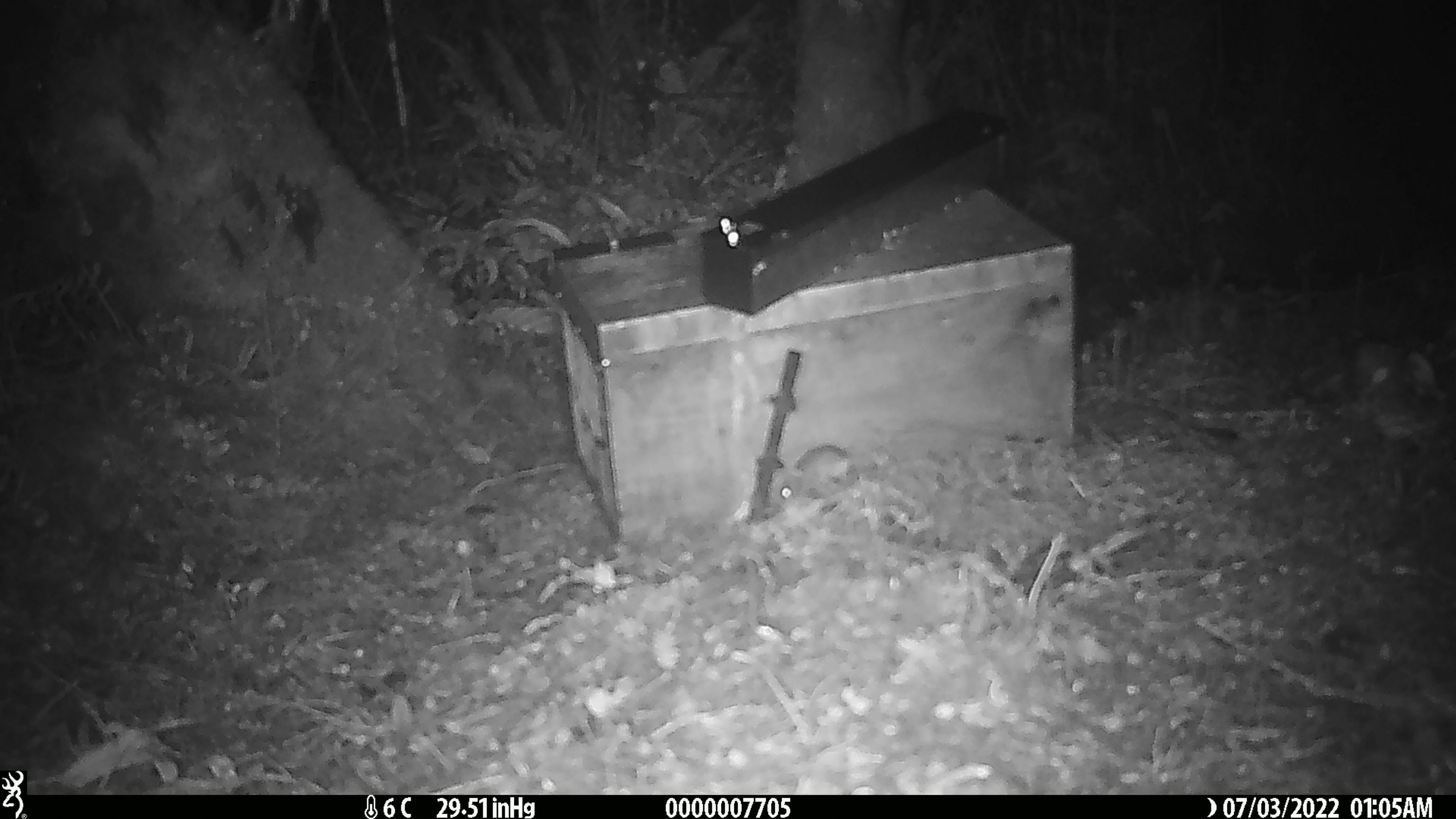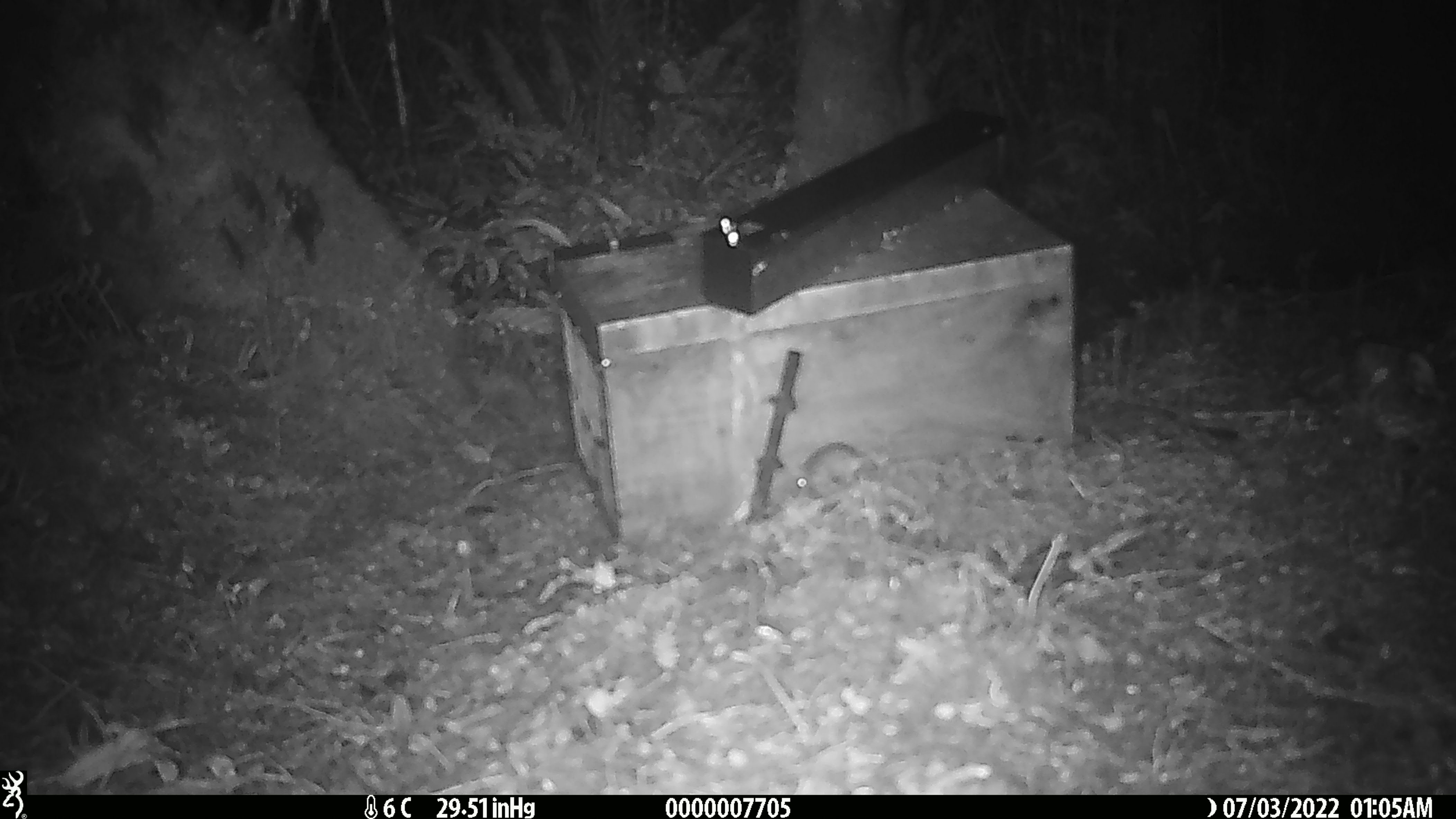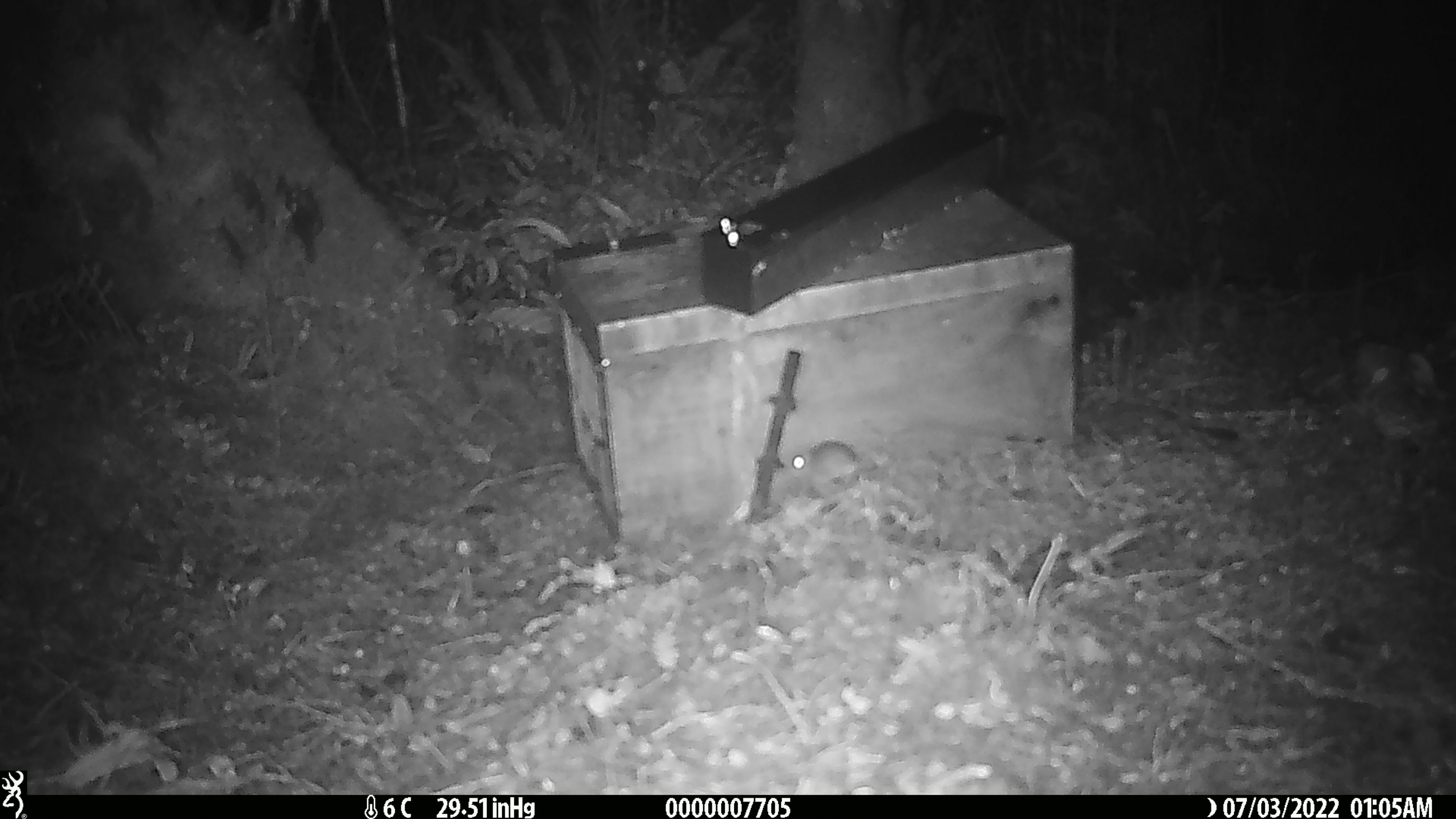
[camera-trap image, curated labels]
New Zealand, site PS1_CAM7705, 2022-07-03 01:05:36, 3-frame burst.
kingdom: Animalia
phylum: Chordata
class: Mammalia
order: Rodentia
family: Muridae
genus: Mus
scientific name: Mus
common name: mouse